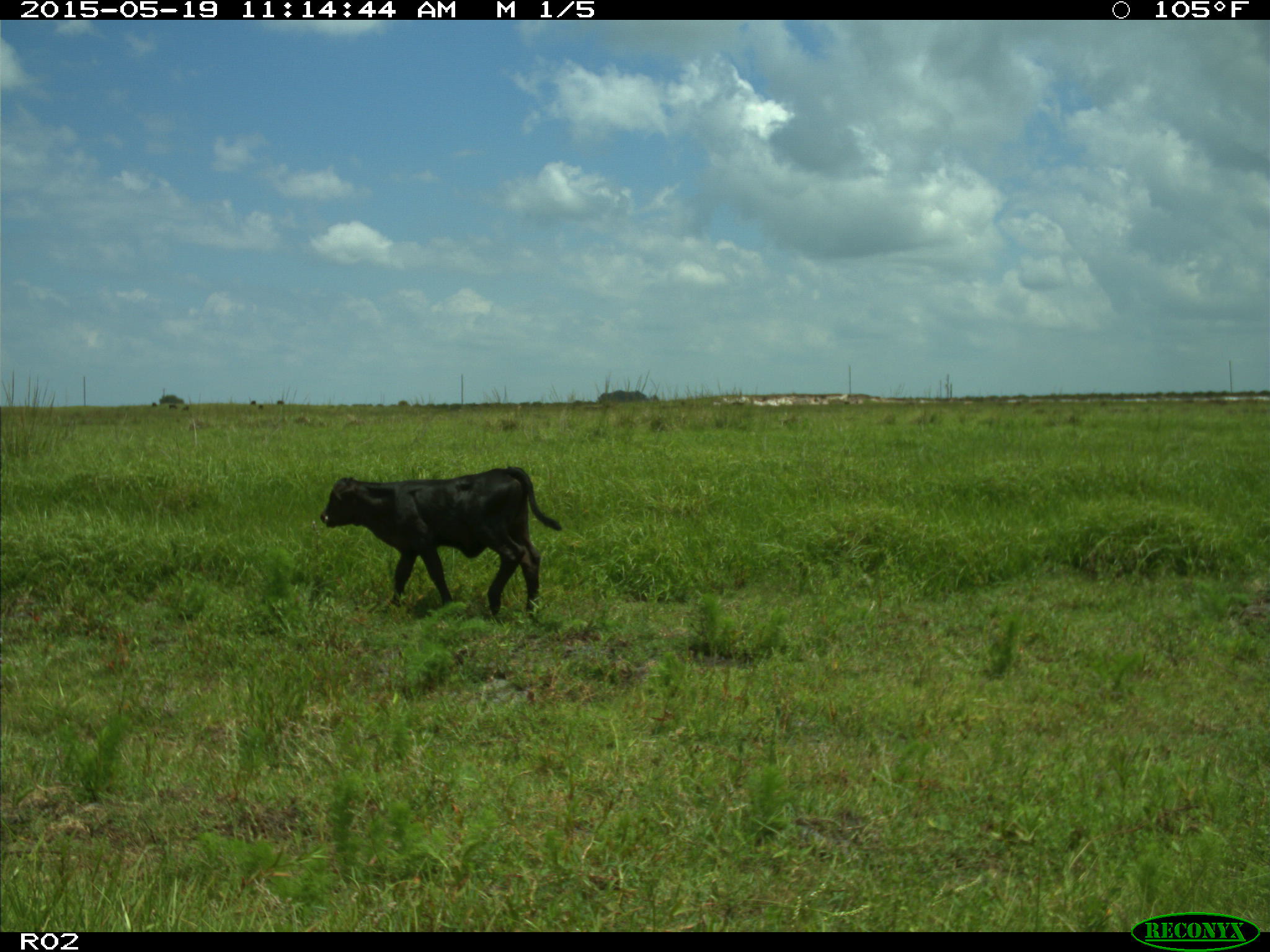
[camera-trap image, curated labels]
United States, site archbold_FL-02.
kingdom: Animalia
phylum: Chordata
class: Mammalia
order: Artiodactyla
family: Bovidae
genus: Bos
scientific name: Bos taurus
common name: domestic cow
Bos taurus (domestic cow).